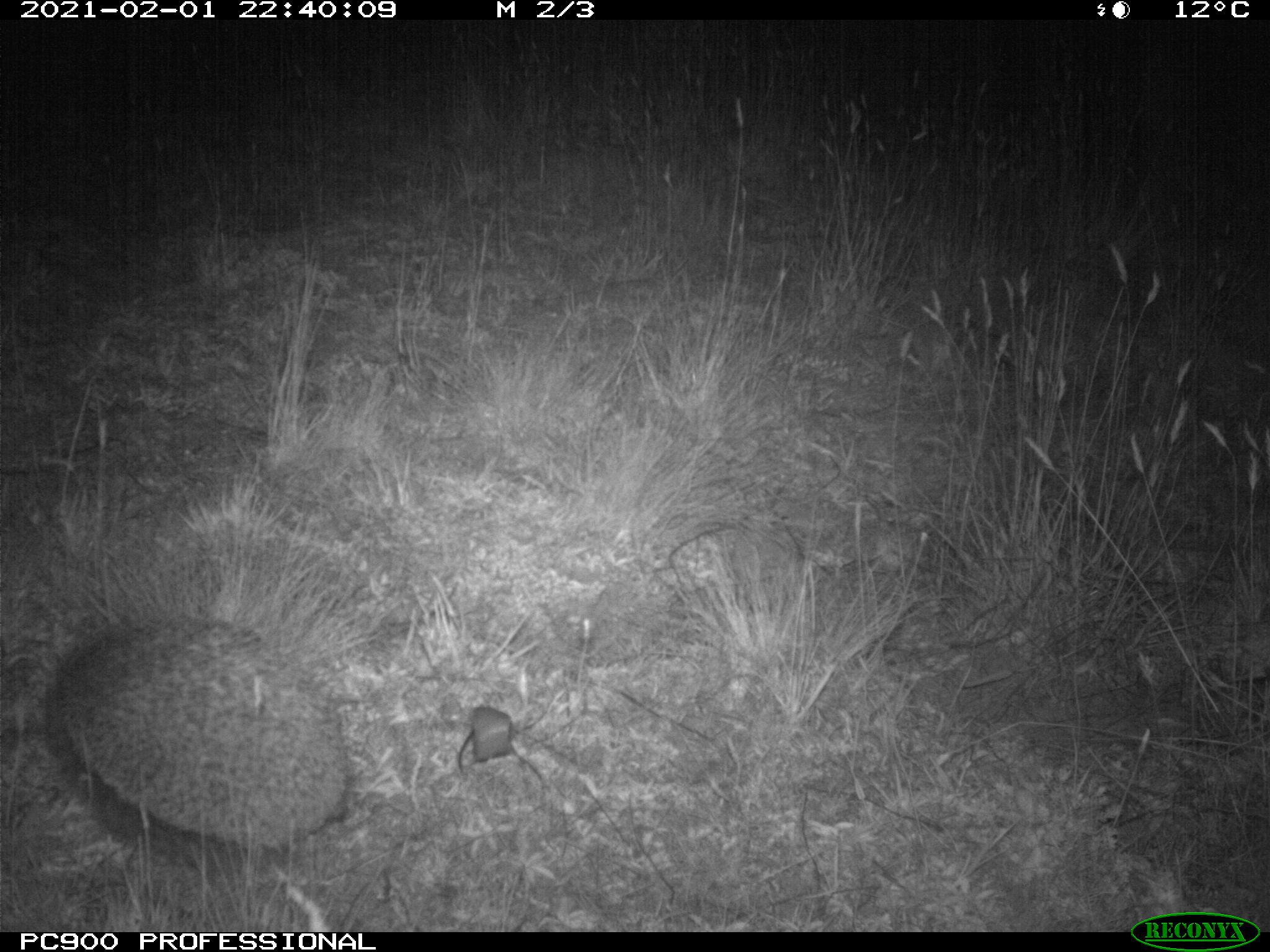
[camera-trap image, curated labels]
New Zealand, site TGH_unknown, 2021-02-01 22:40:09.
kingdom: Animalia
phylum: Chordata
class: Mammalia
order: Eulipotyphla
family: Erinaceidae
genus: Erinaceus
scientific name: Erinaceus europaeus europaeus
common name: european hedgehog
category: hedgehog